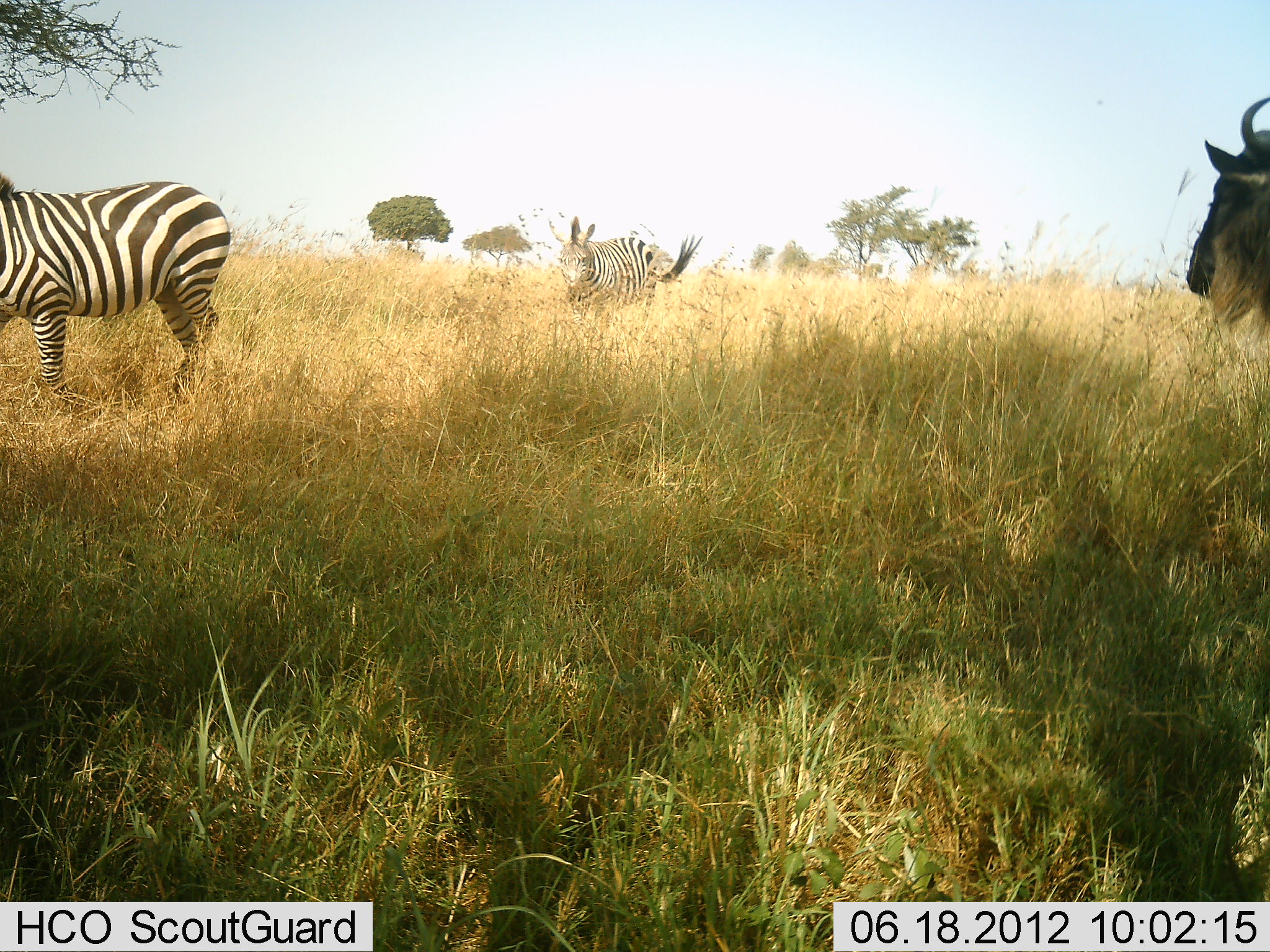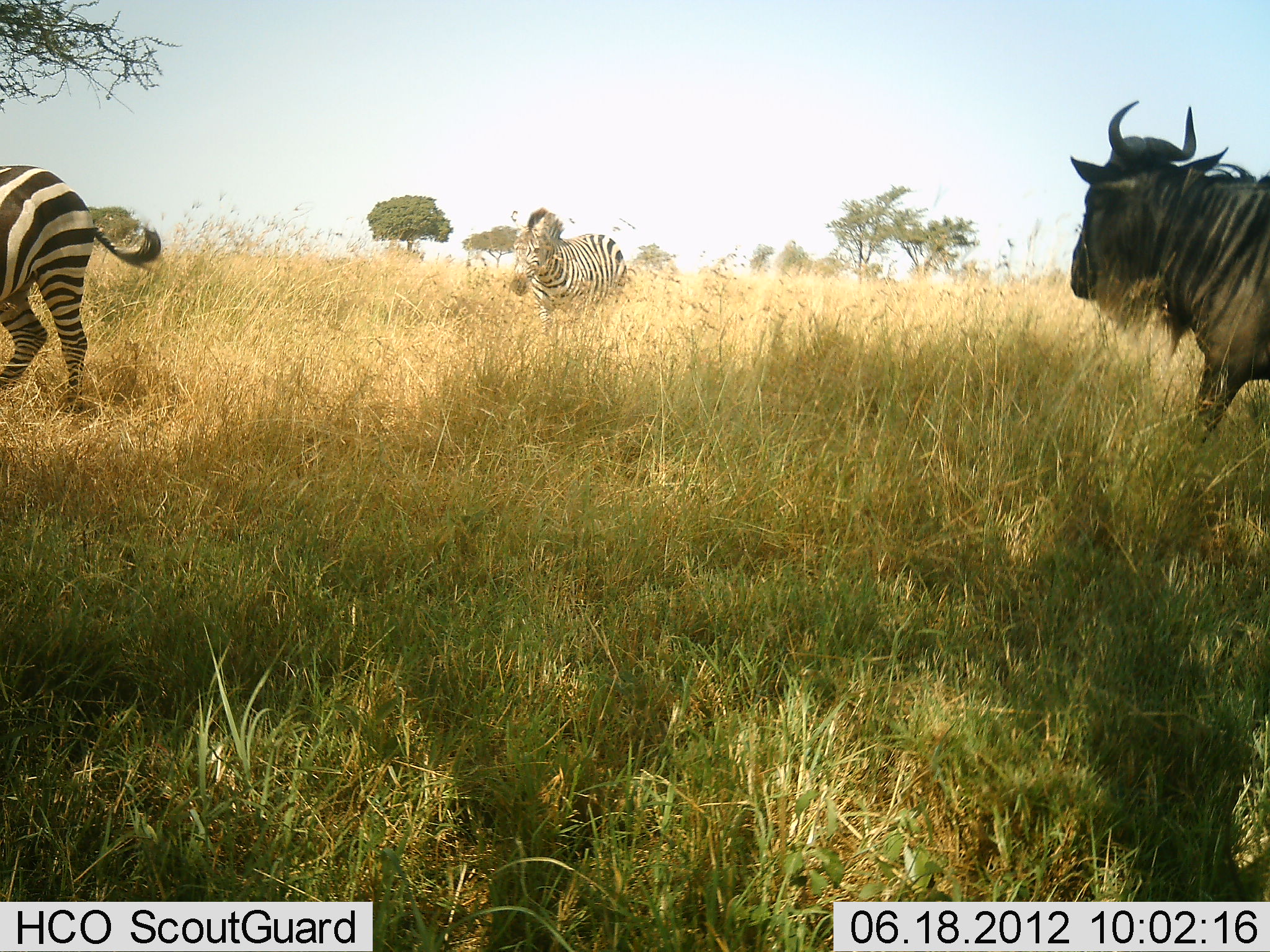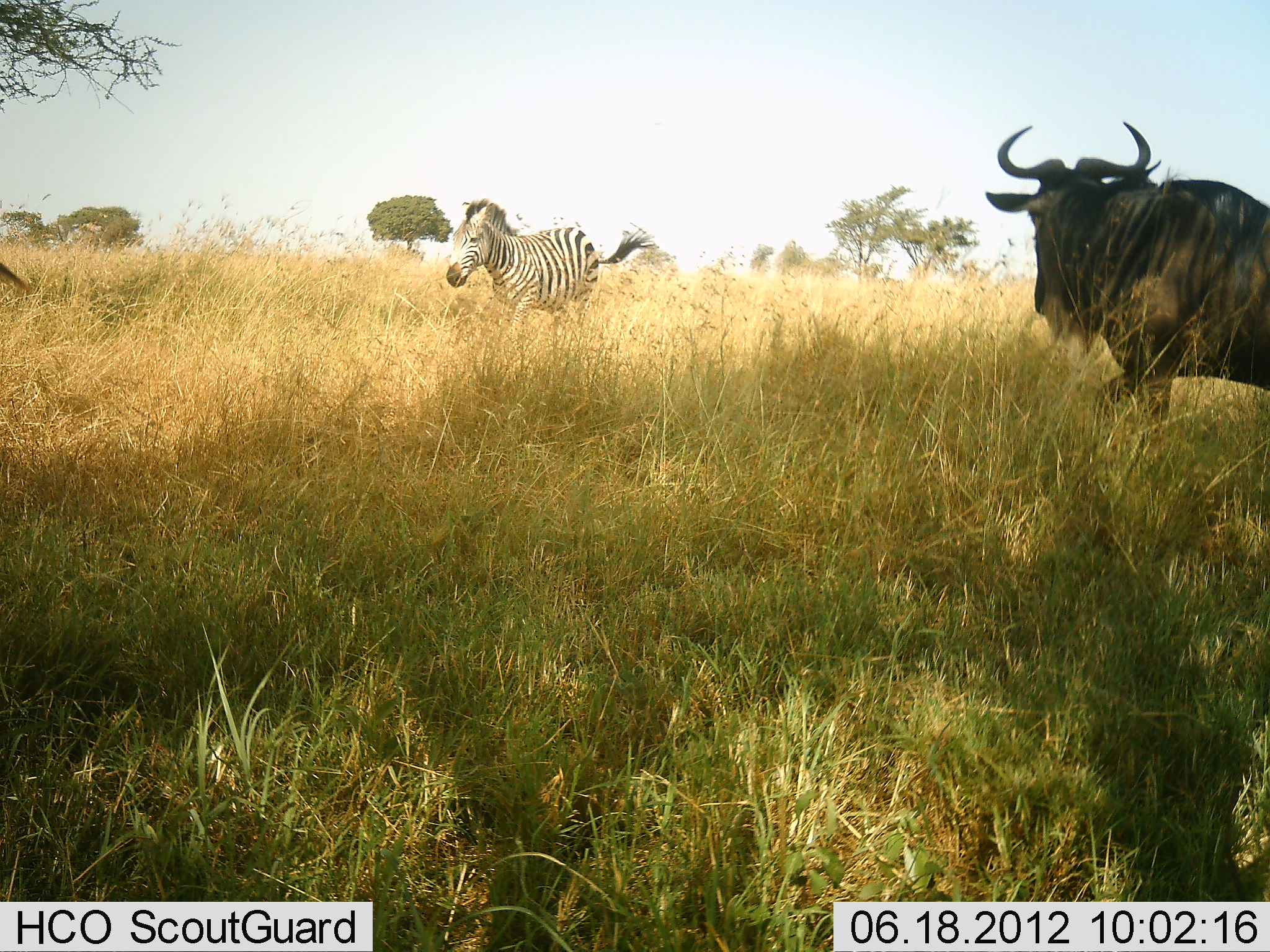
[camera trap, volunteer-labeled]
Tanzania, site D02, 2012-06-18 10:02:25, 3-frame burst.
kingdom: Animalia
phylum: Chordata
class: Mammalia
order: Artiodactyla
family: Bovidae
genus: Connochaetes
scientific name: Connochaetes taurinus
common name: blue wildebeest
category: wildebeest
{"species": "wildebeest (blue wildebeest) (Connochaetes taurinus)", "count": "1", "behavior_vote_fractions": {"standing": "20%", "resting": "0%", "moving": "80%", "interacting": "0%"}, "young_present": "0%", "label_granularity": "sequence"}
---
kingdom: Animalia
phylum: Chordata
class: Mammalia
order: Perissodactyla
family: Equidae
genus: Equus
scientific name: Equus quagga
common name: plains zebra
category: zebra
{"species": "zebra (plains zebra) (Equus quagga)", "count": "2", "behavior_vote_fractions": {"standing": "10%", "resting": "0%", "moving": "100%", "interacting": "0%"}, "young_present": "0%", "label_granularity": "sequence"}